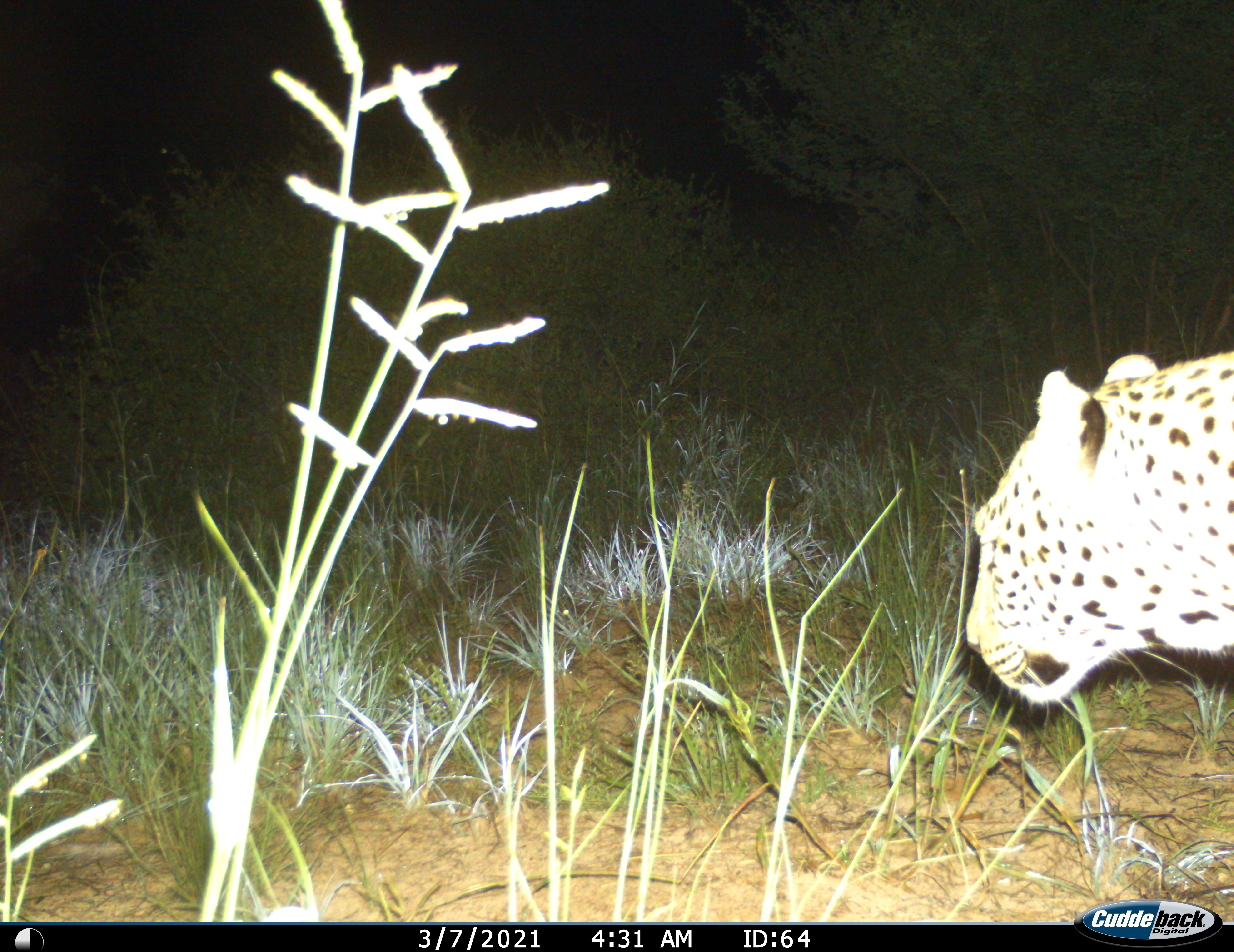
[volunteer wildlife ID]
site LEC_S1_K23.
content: unidentified animal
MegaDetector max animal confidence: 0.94